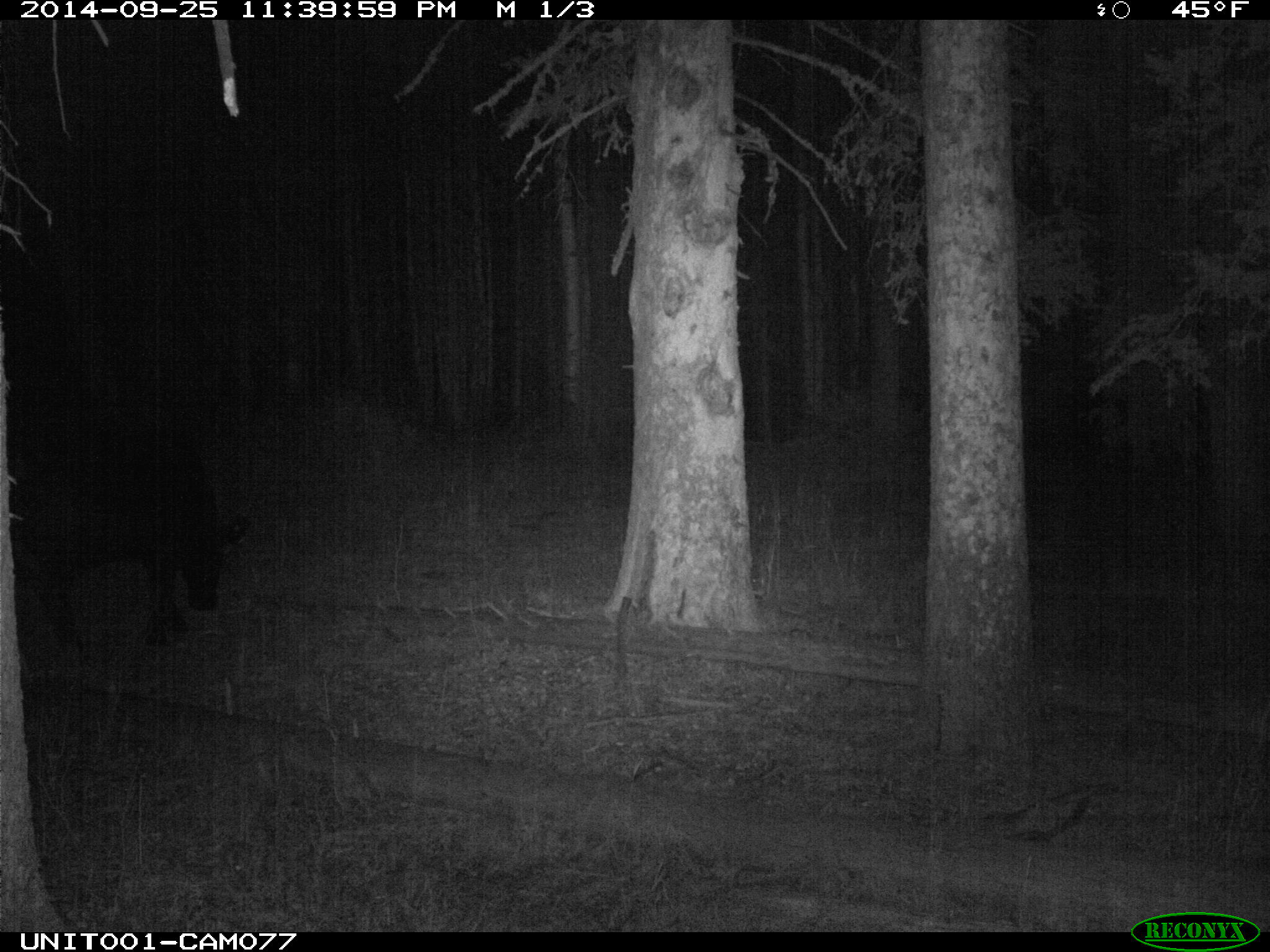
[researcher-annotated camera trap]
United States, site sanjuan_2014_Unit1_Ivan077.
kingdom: Animalia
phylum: Chordata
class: Mammalia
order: Artiodactyla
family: Bovidae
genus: Bos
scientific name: Bos taurus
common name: domestic cow